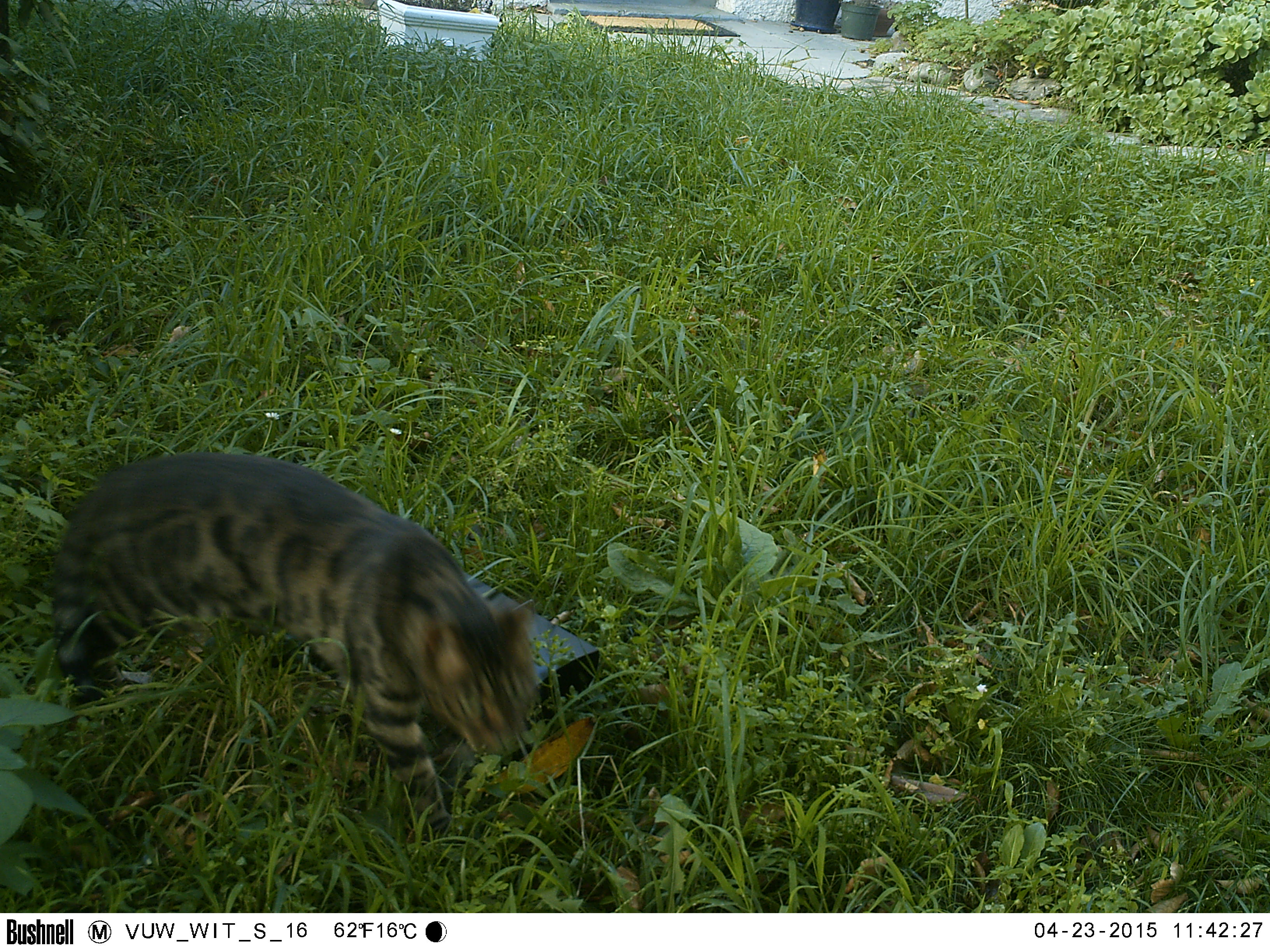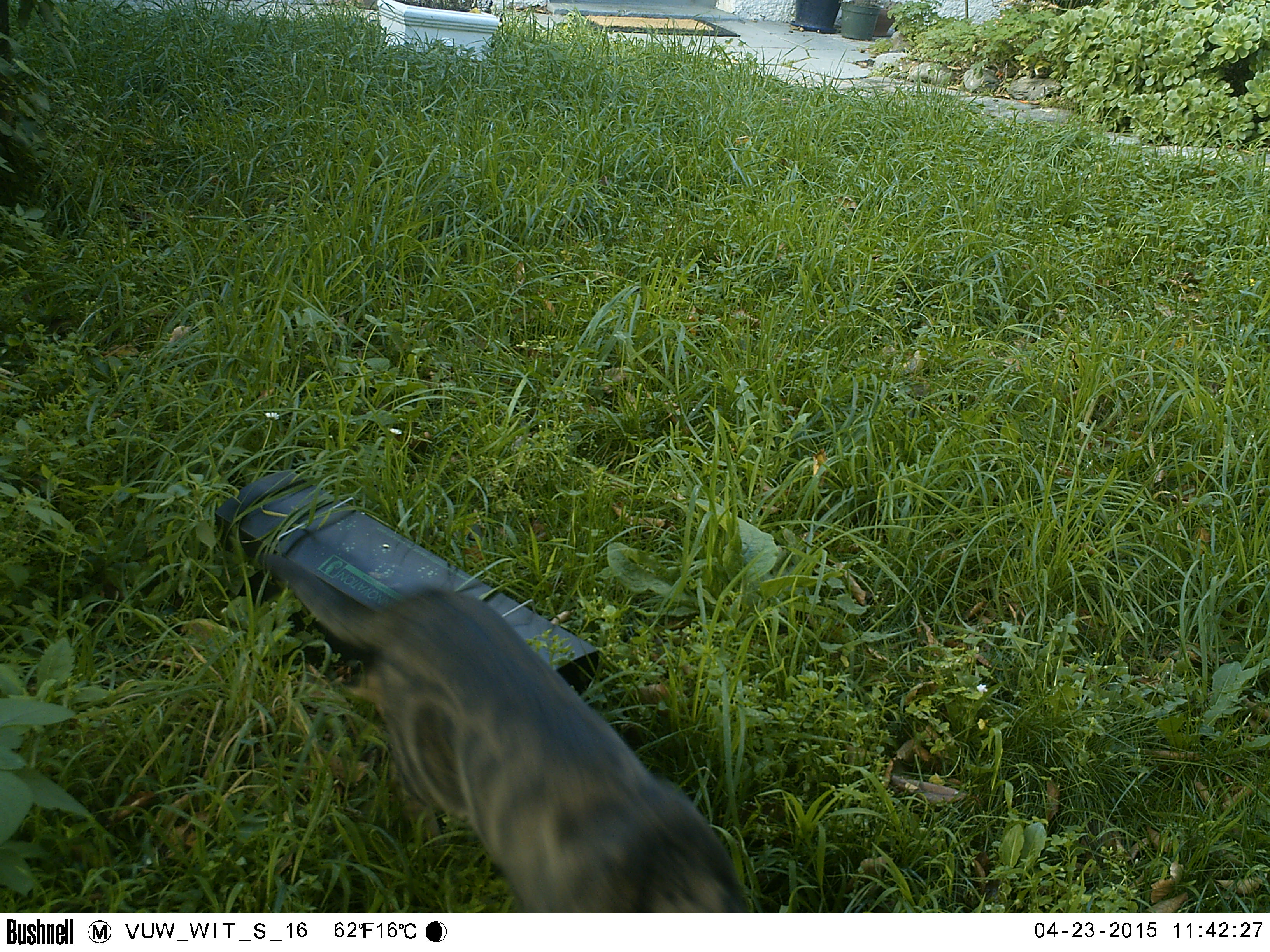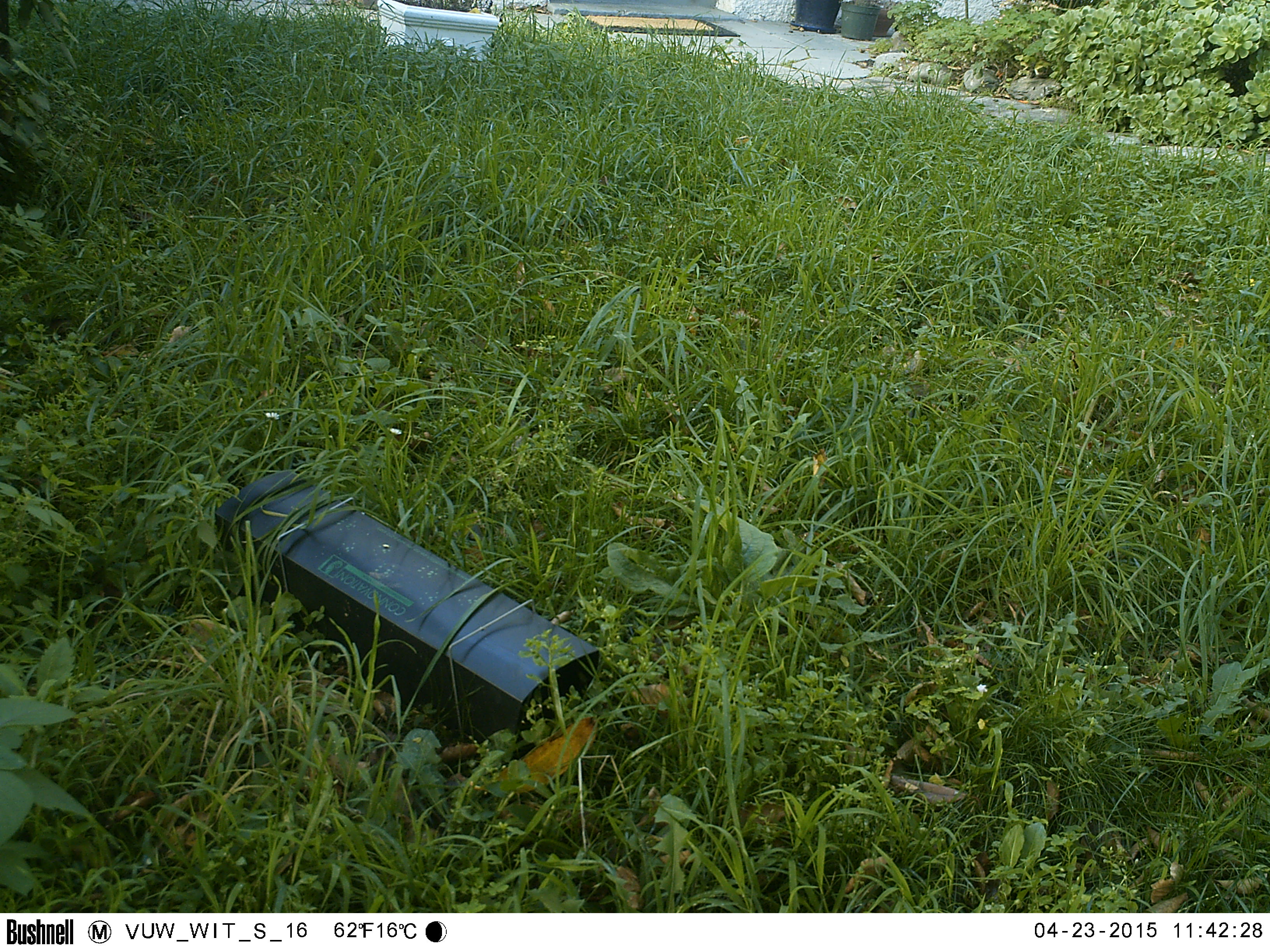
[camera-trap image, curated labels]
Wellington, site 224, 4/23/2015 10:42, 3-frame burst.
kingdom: Animalia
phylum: Chordata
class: Mammalia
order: Carnivora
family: Felidae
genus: Felis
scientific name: Felis catus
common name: cat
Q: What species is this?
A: Cat (Felis catus).